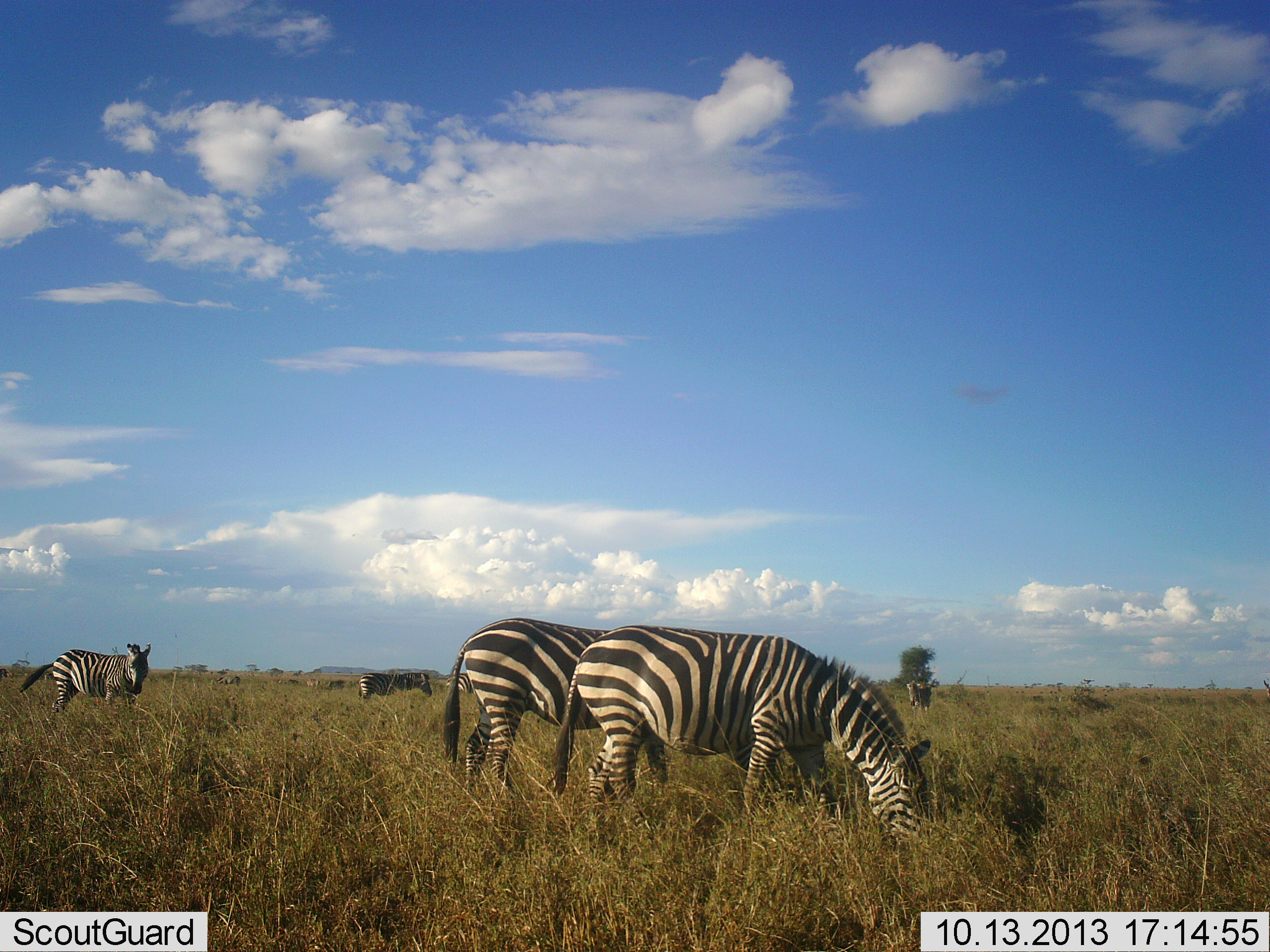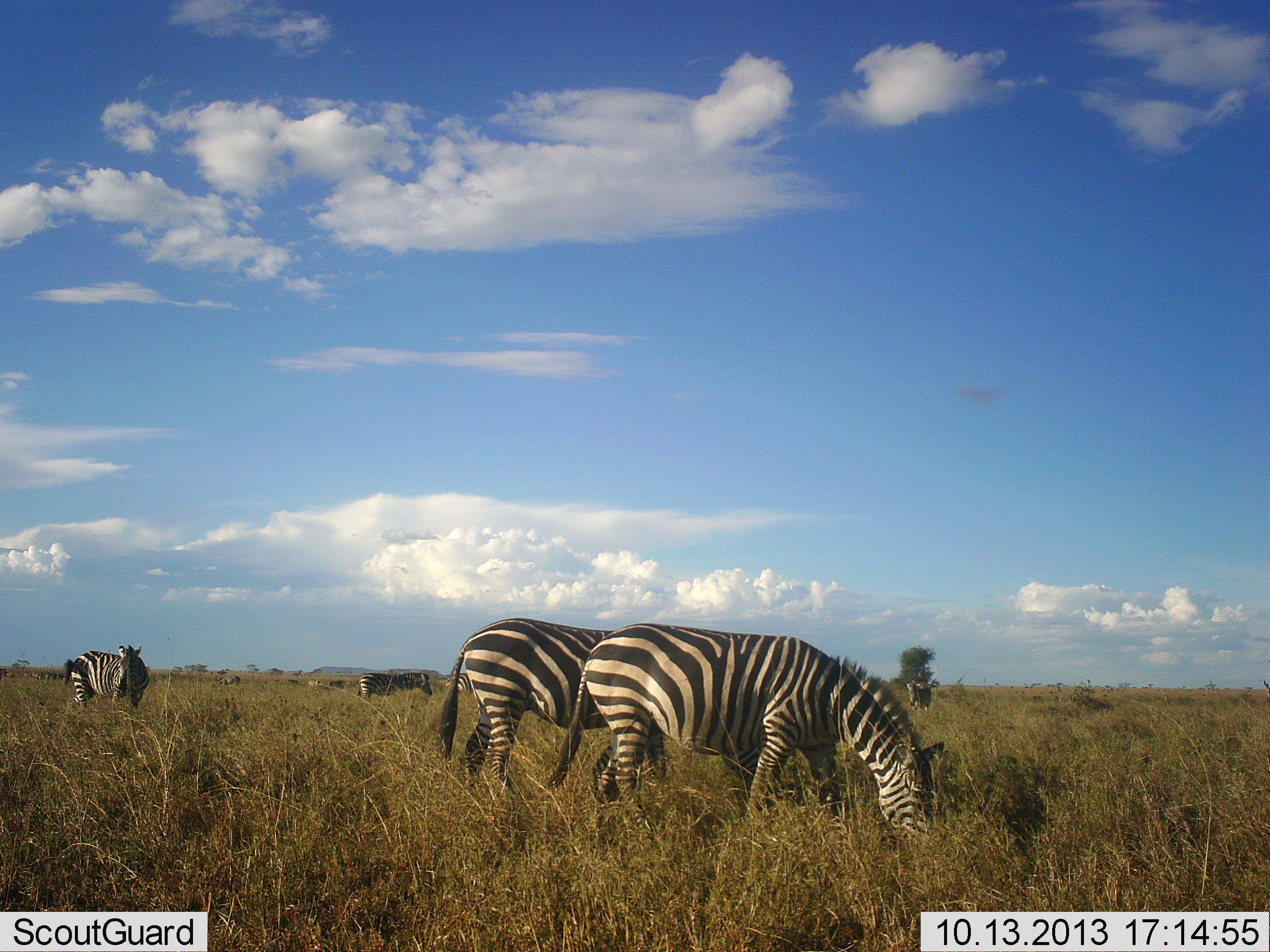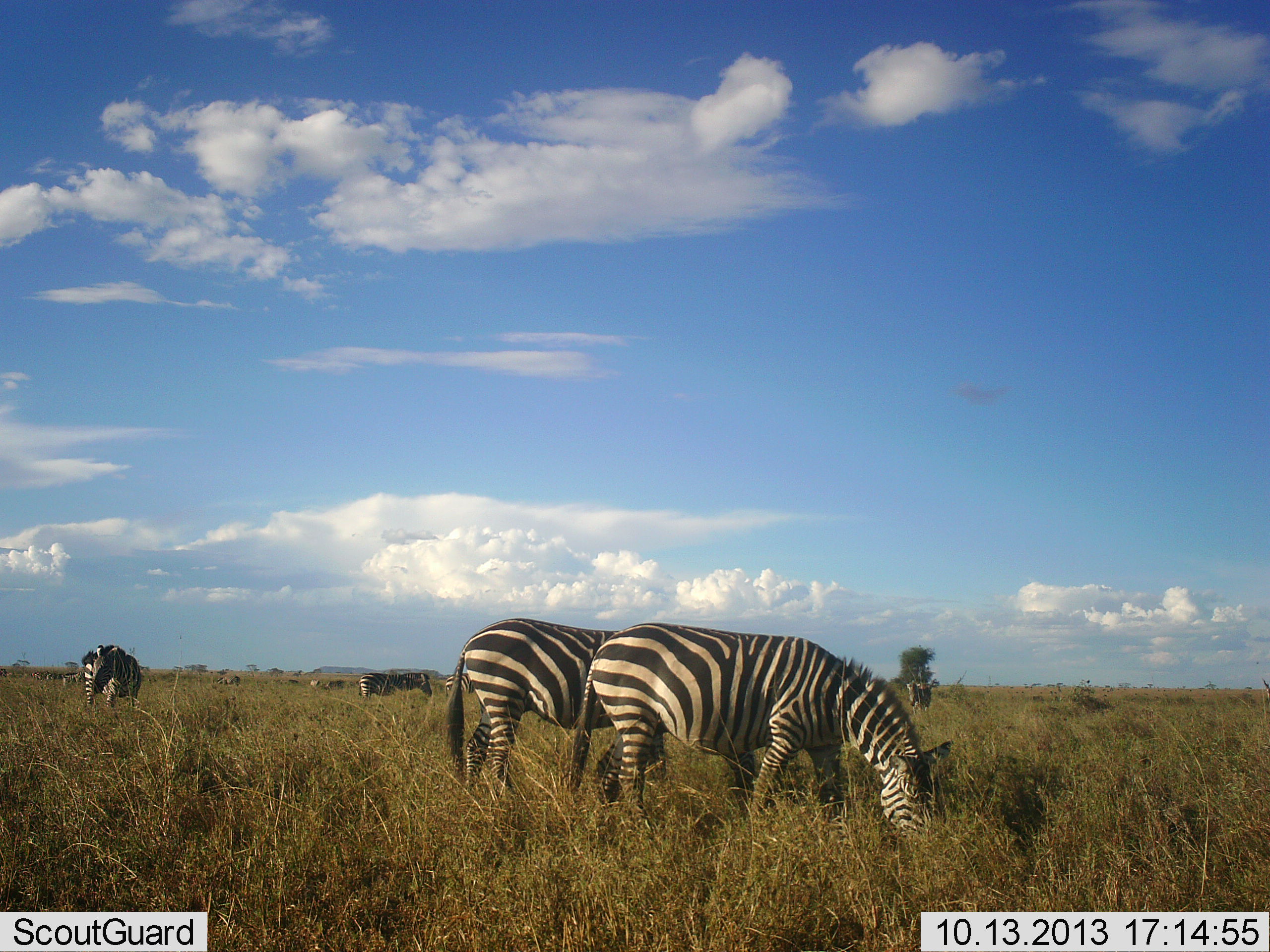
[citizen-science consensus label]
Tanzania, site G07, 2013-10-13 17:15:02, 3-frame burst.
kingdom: Animalia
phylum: Chordata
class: Mammalia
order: Perissodactyla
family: Equidae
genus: Equus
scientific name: Equus quagga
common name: plains zebra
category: zebra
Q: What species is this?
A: Zebra (plains zebra) (Equus quagga).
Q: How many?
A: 4.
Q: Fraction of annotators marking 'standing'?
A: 44%.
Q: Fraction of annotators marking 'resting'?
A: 4%.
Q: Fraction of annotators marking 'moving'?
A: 20%.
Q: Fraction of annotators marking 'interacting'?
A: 0%.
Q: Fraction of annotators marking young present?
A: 4%.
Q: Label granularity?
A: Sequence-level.